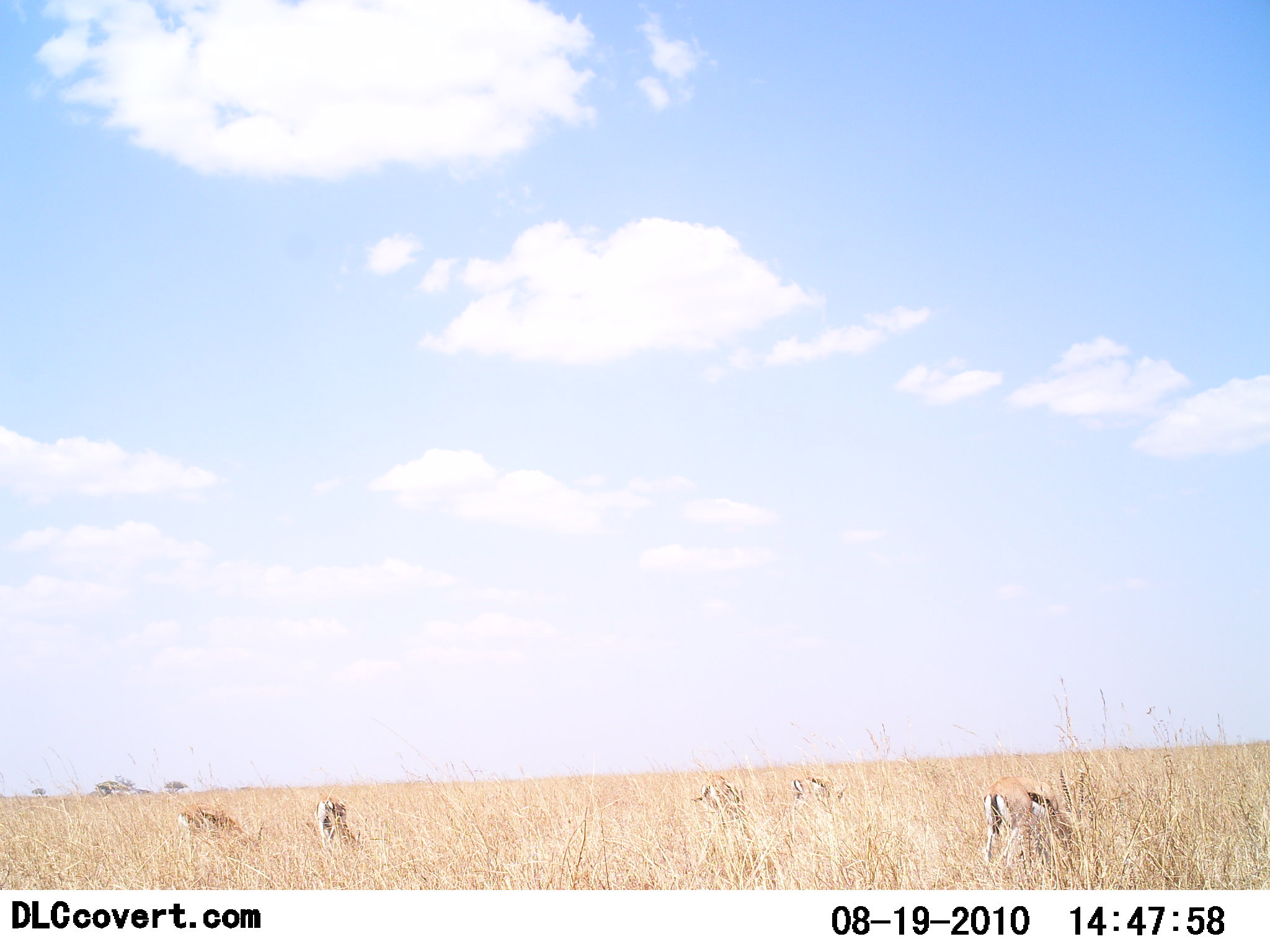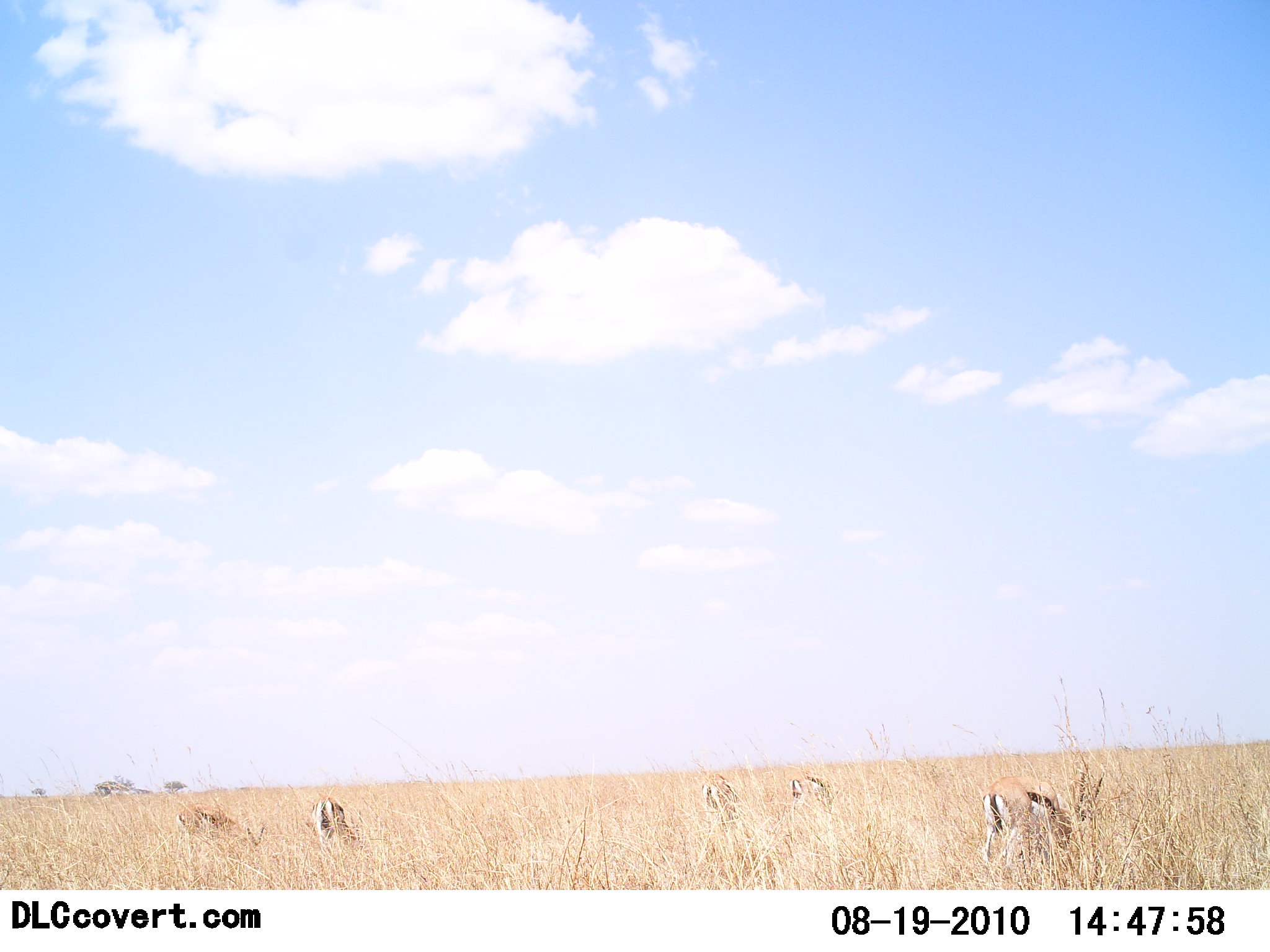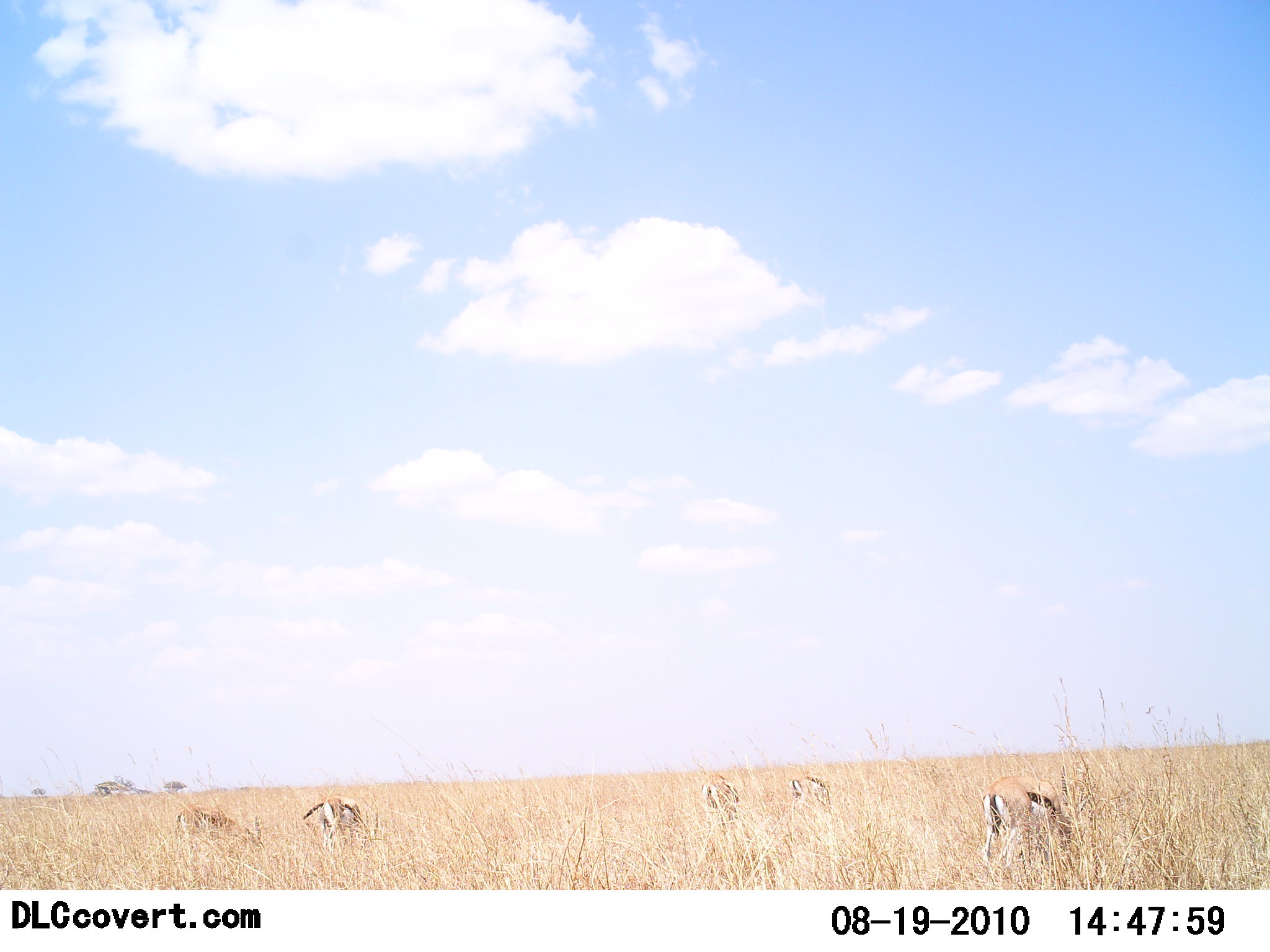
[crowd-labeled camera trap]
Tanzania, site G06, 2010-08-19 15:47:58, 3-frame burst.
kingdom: Animalia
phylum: Chordata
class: Mammalia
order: Artiodactyla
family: Bovidae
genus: Eudorcas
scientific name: Eudorcas thomsonii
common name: thomson's gazelle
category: gazellethomsons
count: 5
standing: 13%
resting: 0%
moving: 0%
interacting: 0%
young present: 0%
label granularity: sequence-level